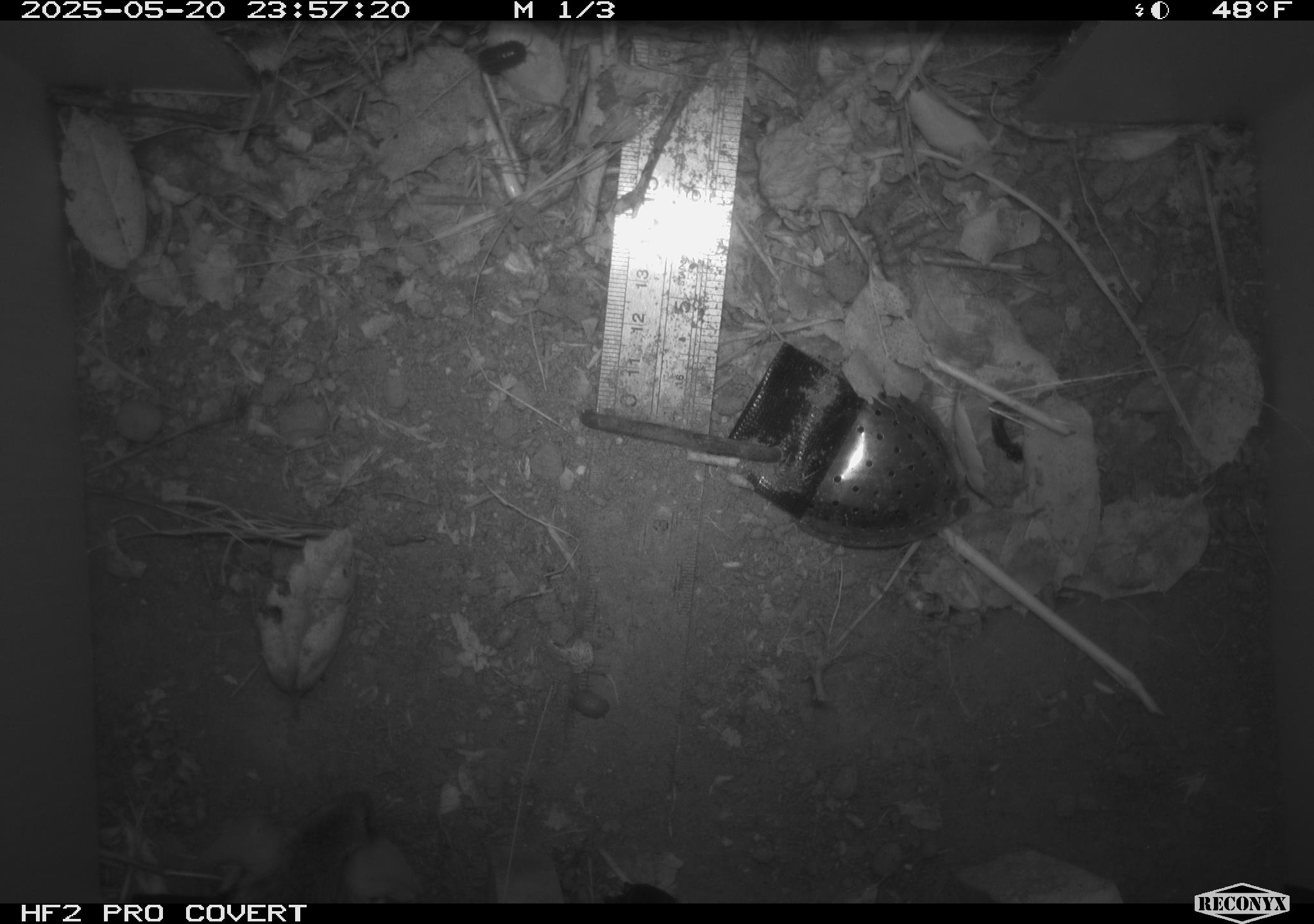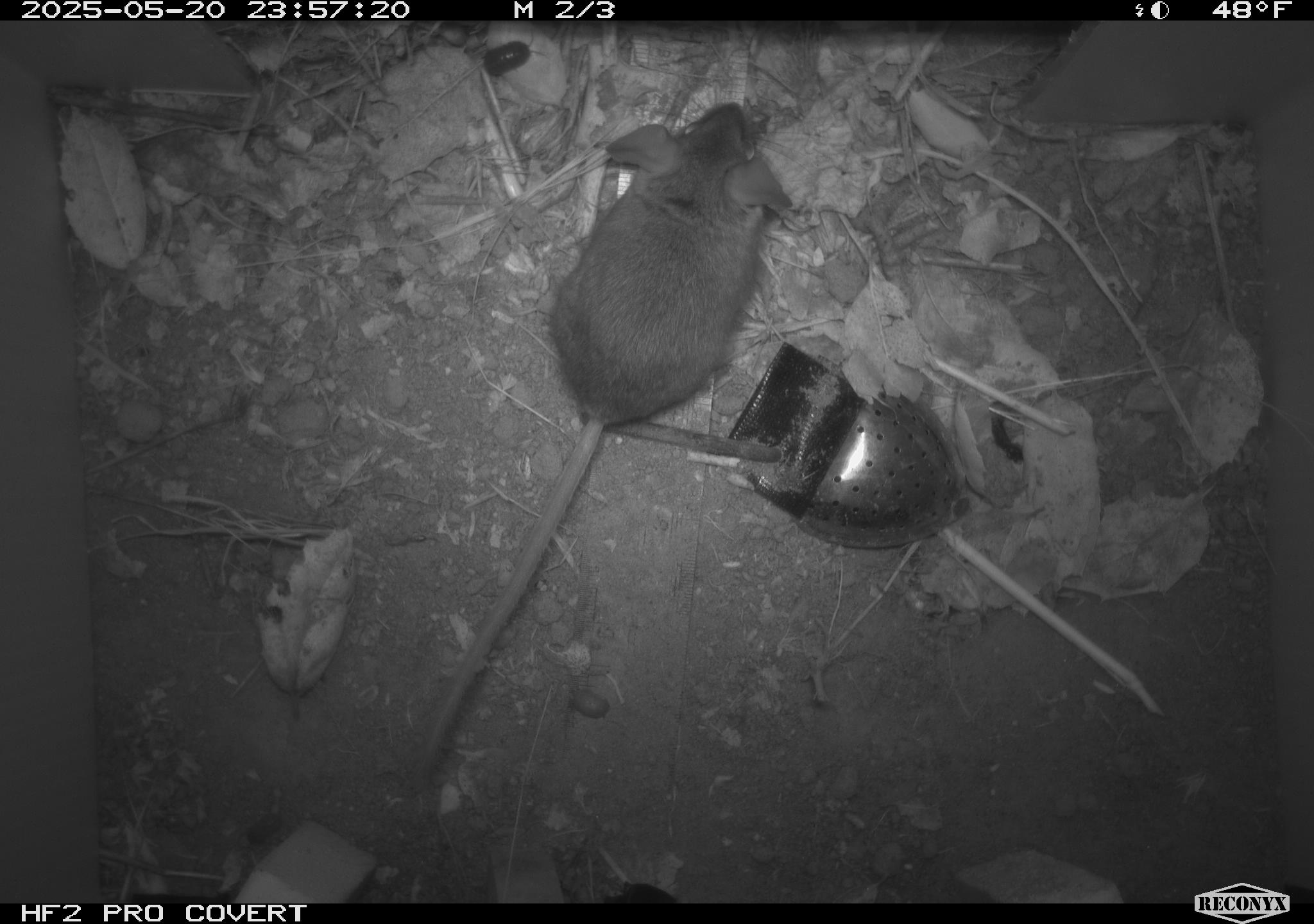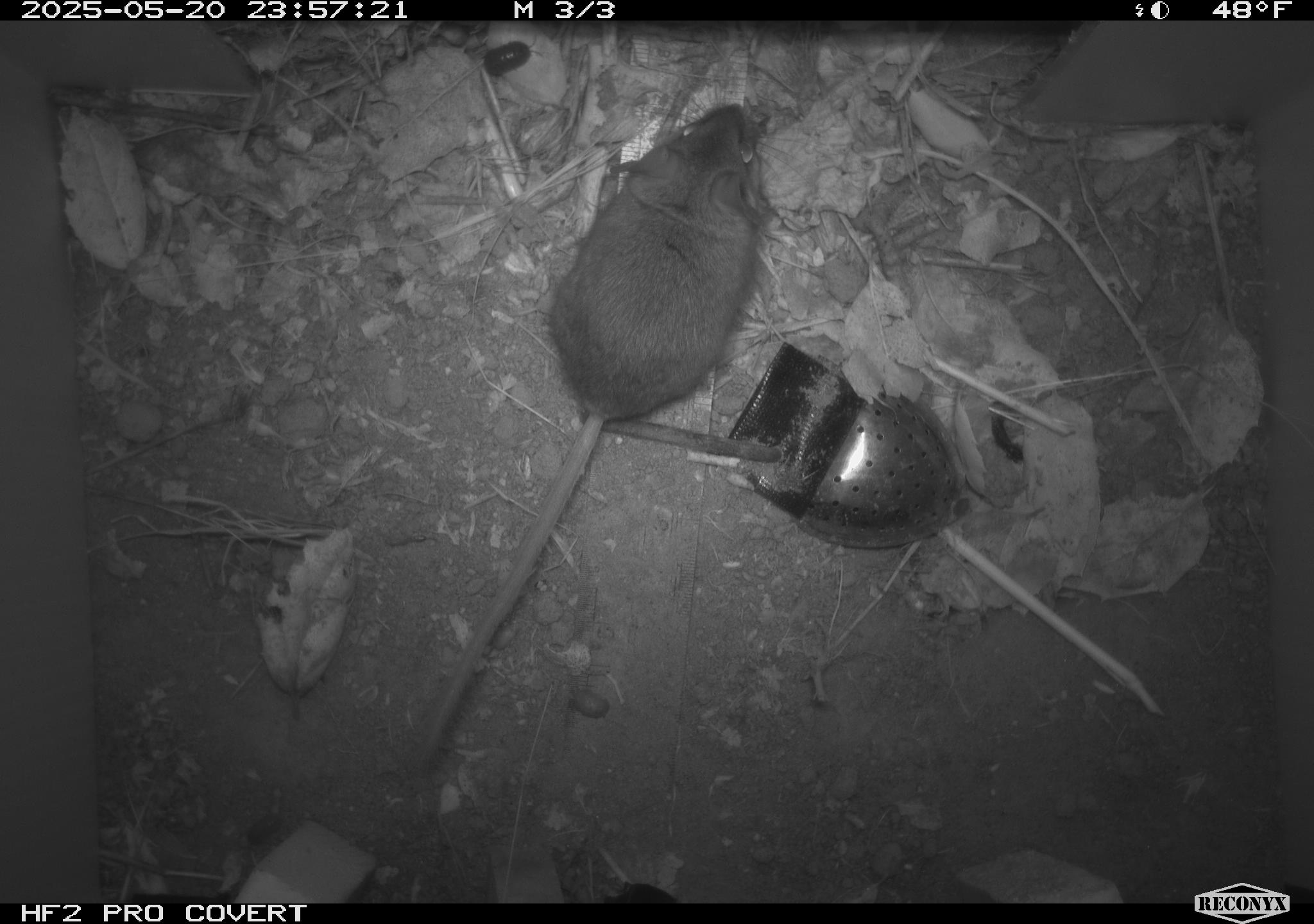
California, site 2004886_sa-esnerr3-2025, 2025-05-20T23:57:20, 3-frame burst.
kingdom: Animalia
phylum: Chordata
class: Mammalia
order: Rodentia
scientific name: Rodentia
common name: rodent